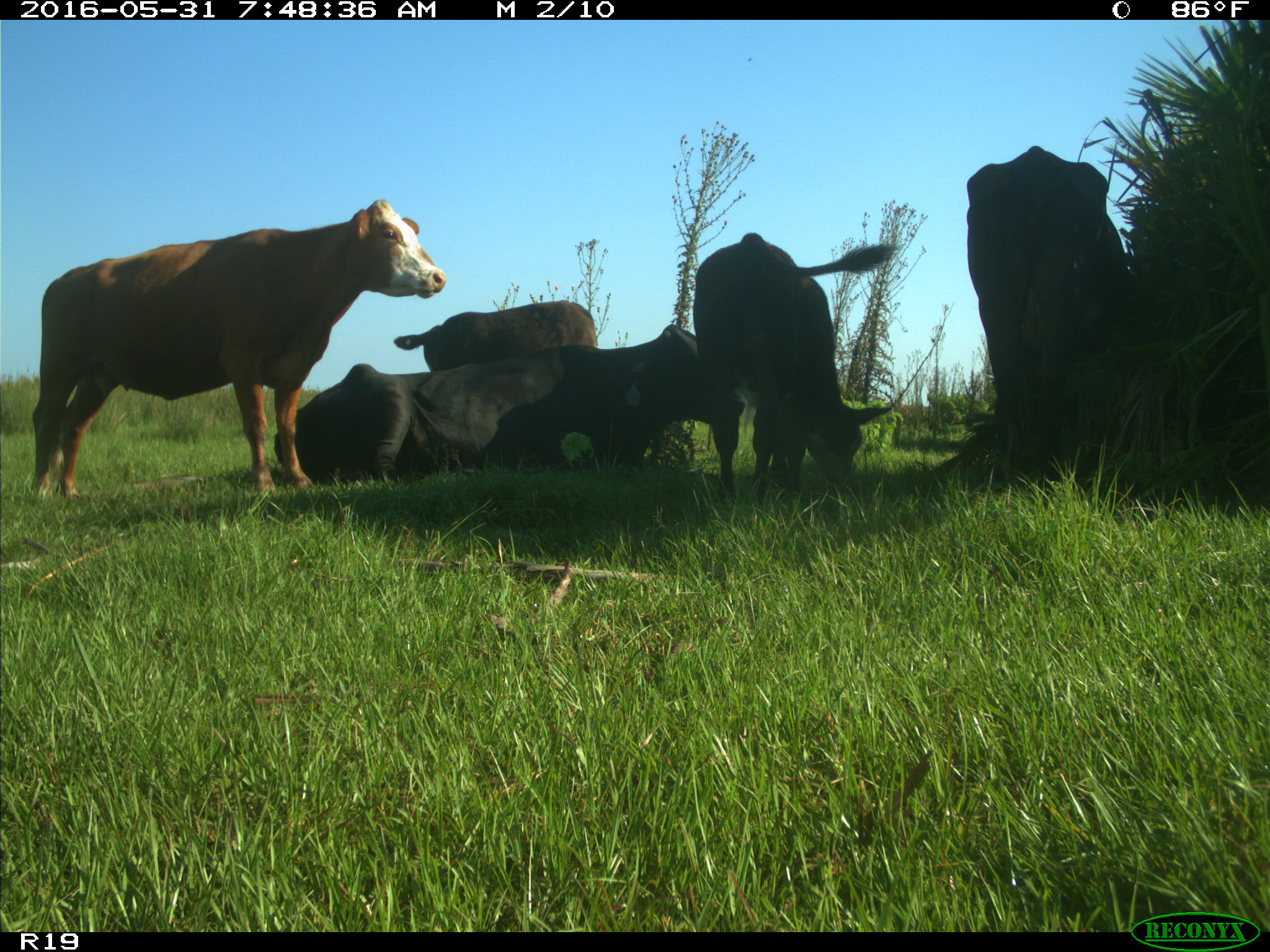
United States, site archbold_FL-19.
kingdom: Animalia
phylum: Chordata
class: Mammalia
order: Artiodactyla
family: Bovidae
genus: Bos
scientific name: Bos taurus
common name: domestic cow